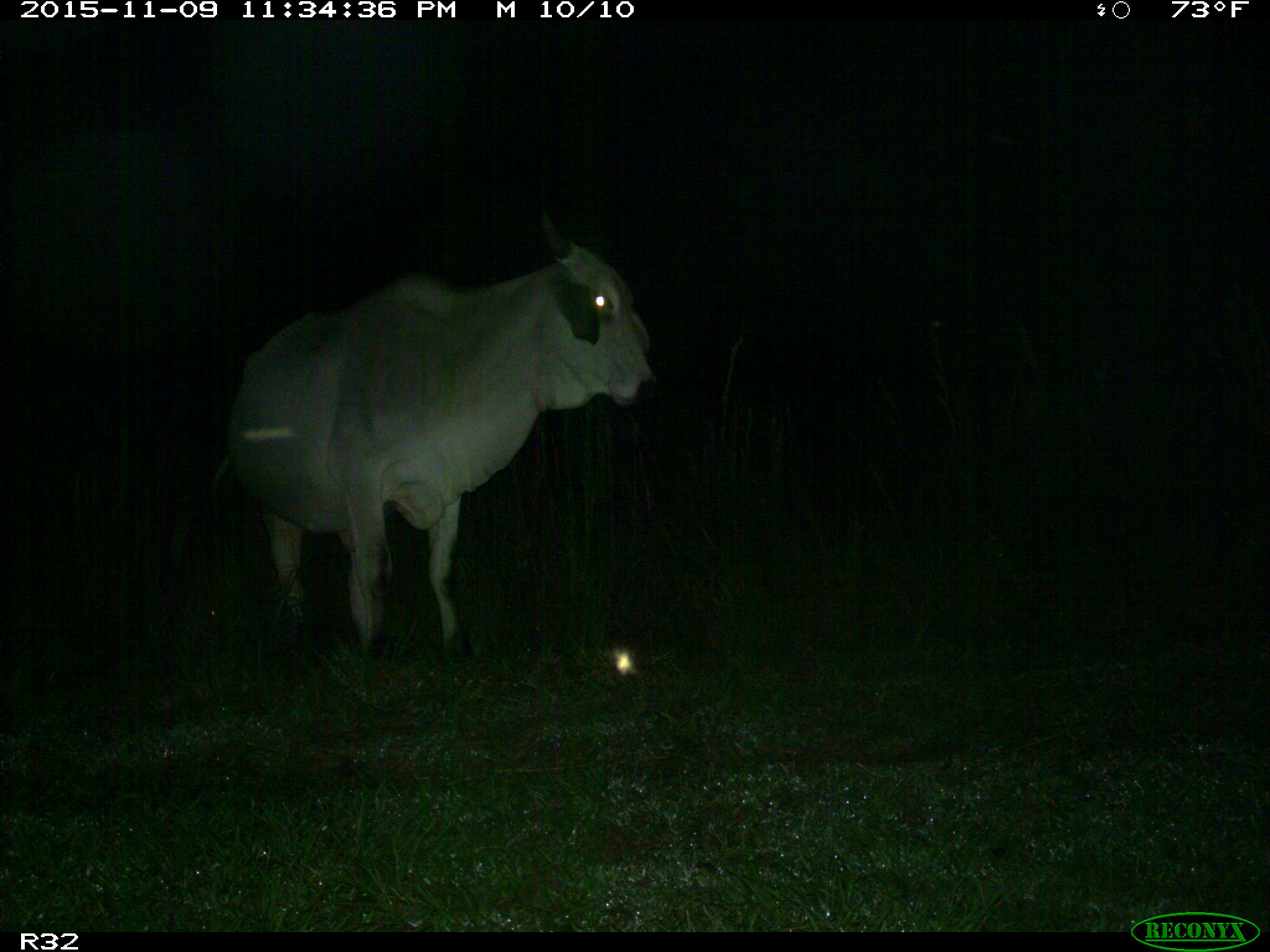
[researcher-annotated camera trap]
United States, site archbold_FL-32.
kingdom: Animalia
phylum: Chordata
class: Mammalia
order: Artiodactyla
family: Bovidae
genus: Bos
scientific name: Bos taurus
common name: domestic cow